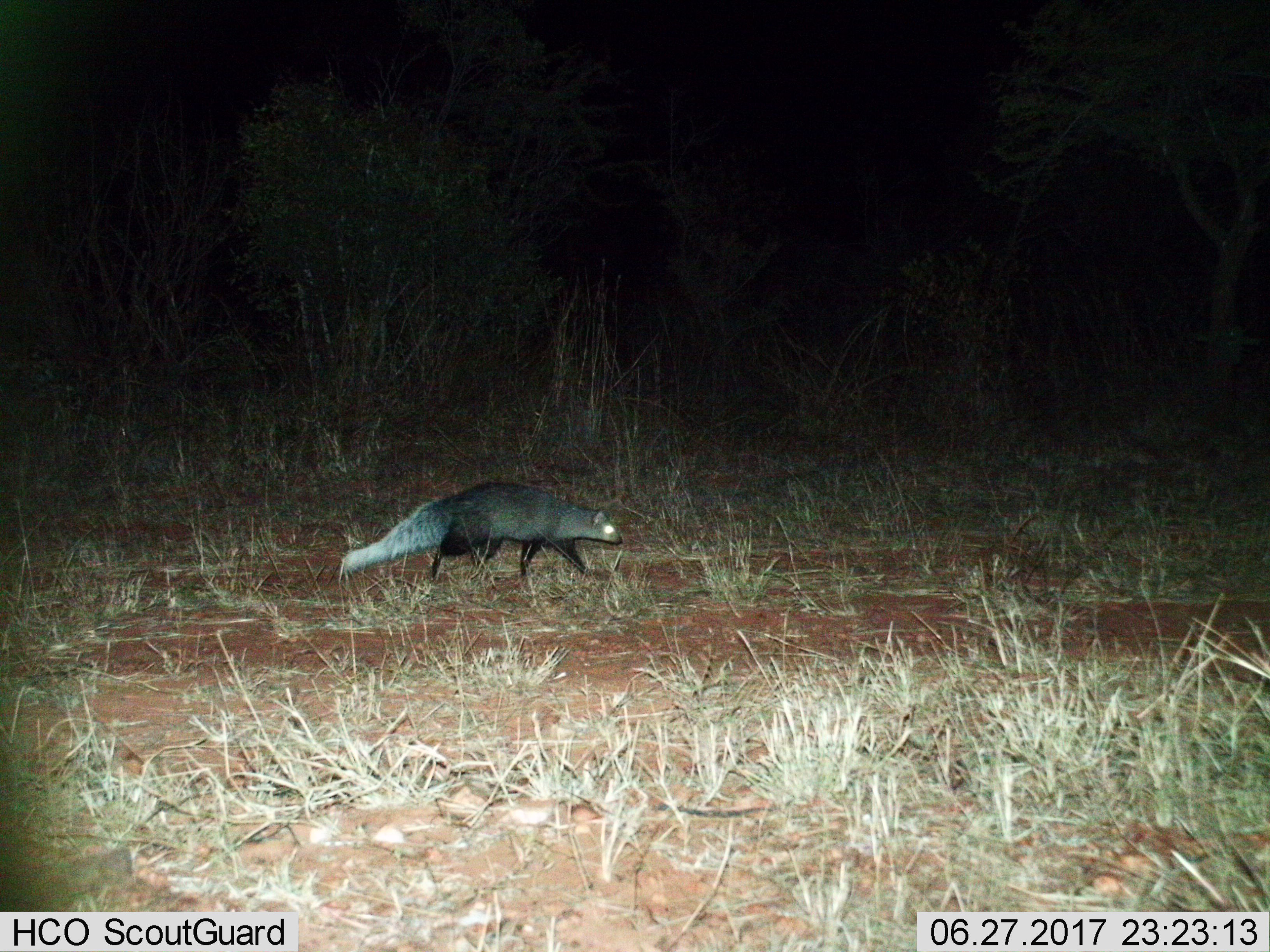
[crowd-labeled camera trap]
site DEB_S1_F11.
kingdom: Animalia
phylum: Chordata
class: Mammalia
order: Carnivora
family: Herpestidae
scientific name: Herpestidae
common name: mongoose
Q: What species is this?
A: Mongoose (Herpestidae).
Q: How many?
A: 1.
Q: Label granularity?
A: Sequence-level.